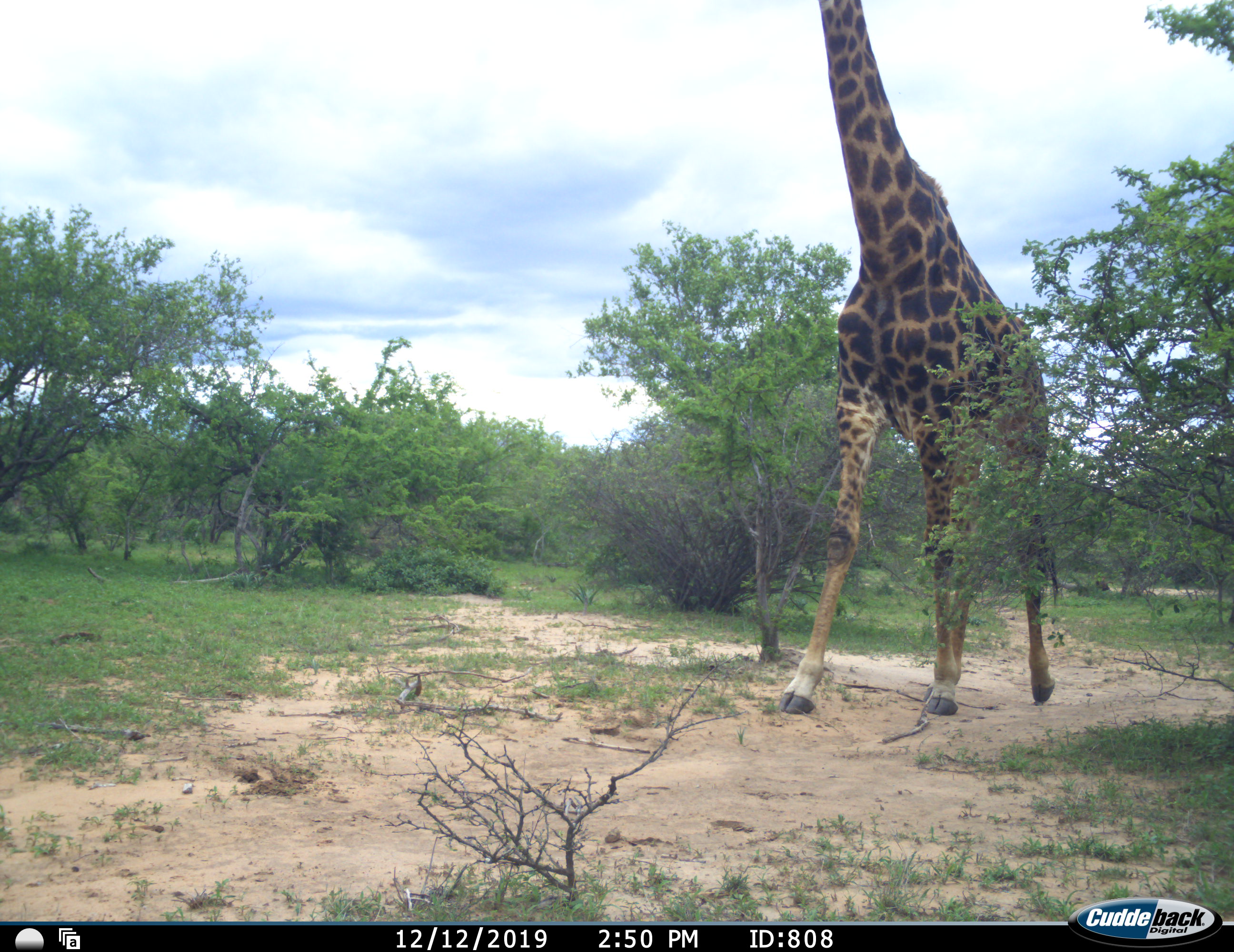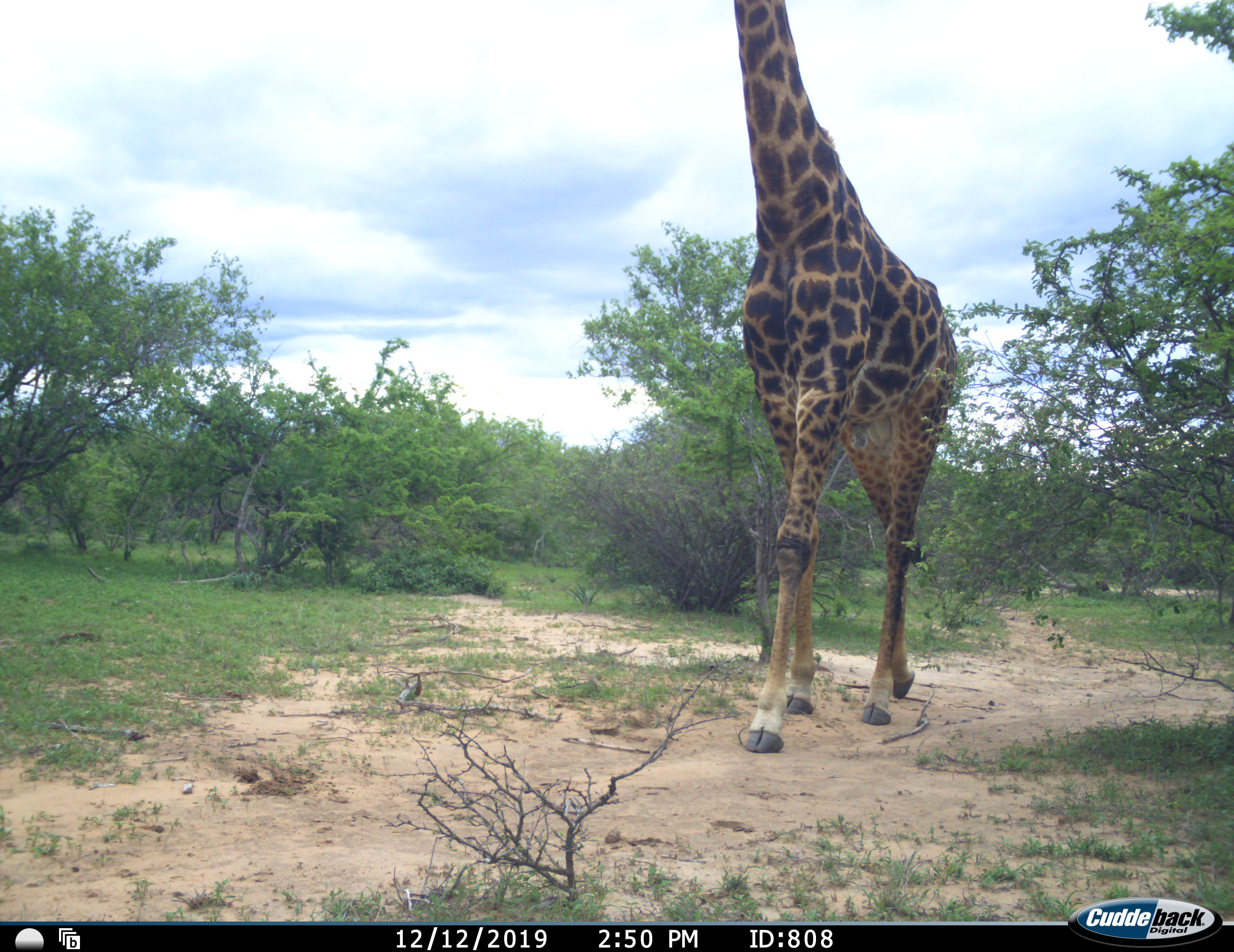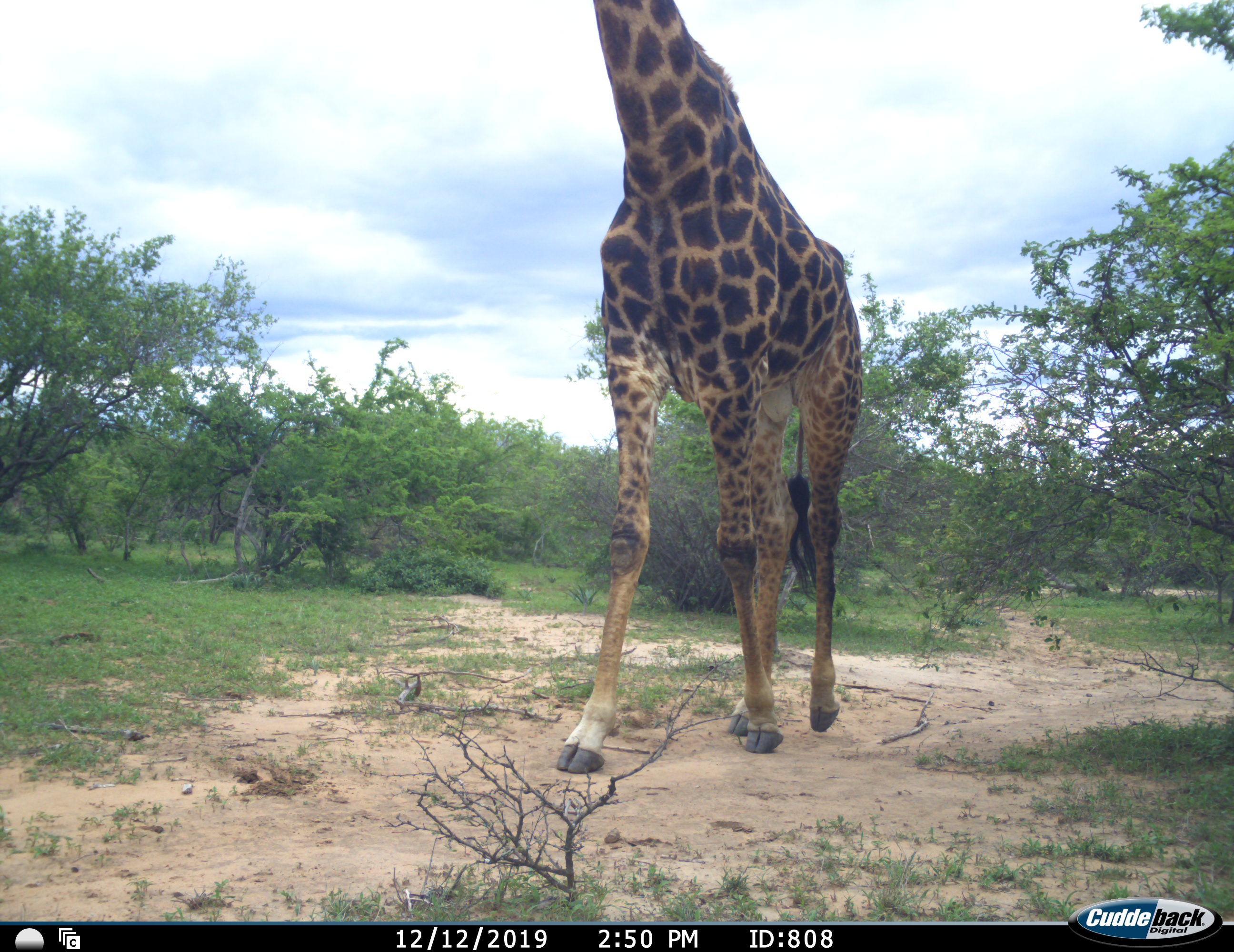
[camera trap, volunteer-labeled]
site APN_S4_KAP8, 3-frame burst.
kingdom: Animalia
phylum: Chordata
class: Mammalia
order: Artiodactyla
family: Giraffidae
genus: Giraffa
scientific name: Giraffa camelopardalis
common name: giraffe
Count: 1.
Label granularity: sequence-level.